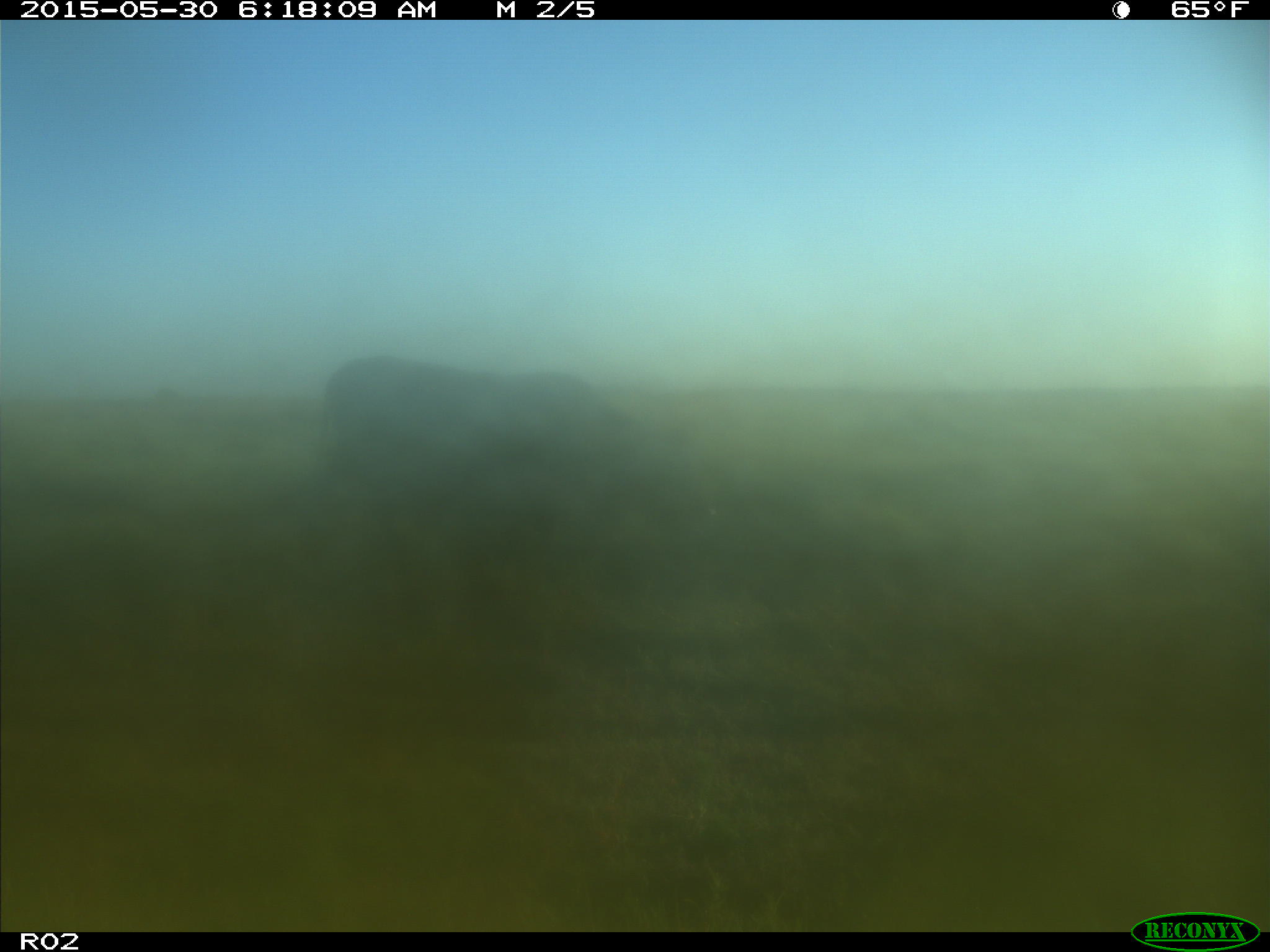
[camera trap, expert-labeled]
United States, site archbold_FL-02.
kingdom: Animalia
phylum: Chordata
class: Mammalia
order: Artiodactyla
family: Bovidae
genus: Bos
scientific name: Bos taurus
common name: domestic cow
Bos taurus (domestic cow).